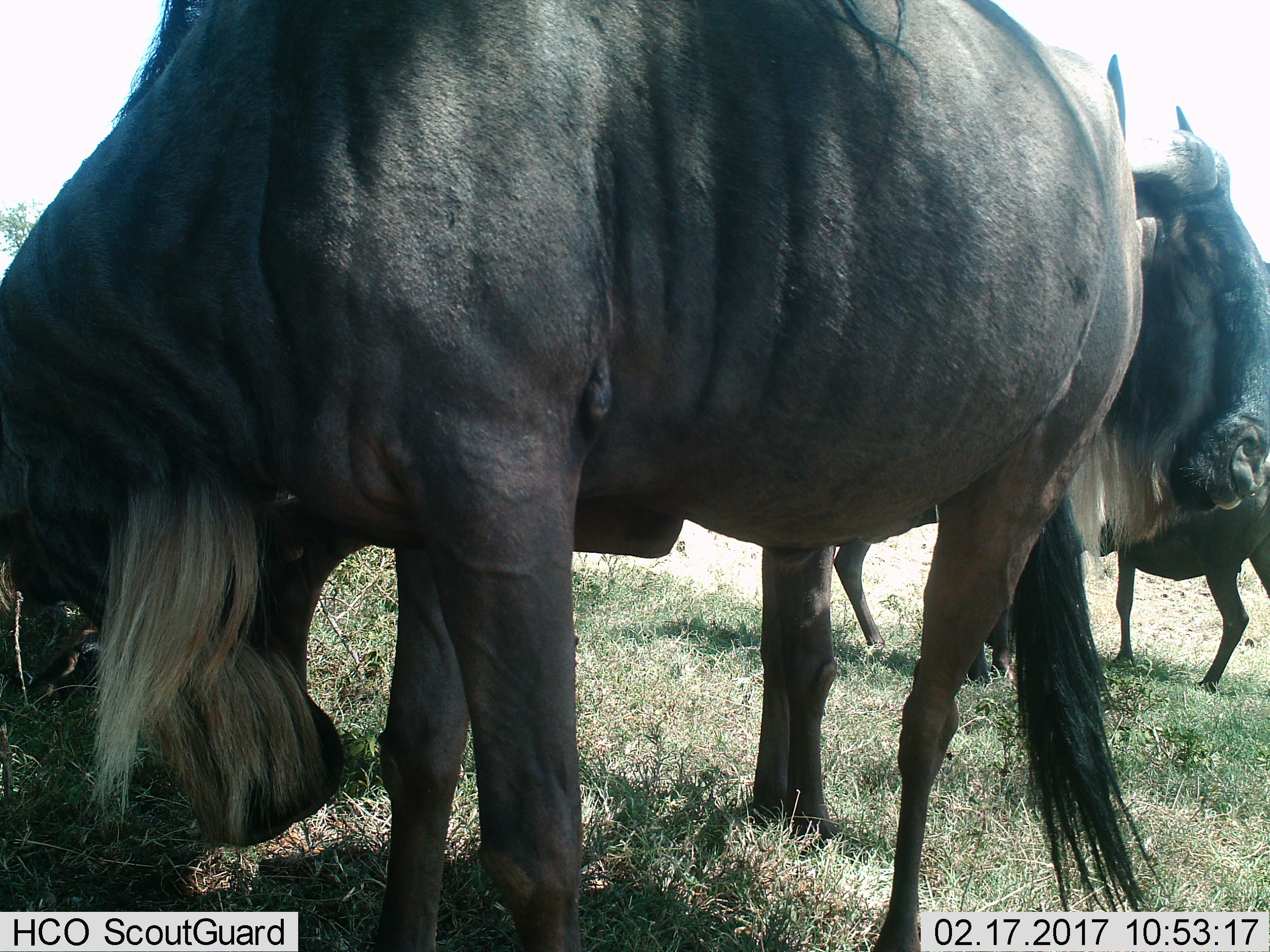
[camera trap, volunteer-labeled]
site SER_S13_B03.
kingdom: Animalia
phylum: Chordata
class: Mammalia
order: Artiodactyla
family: Bovidae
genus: Connochaetes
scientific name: Connochaetes taurinus taurinus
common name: blue wildebeest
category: wildebeestblue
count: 4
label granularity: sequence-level